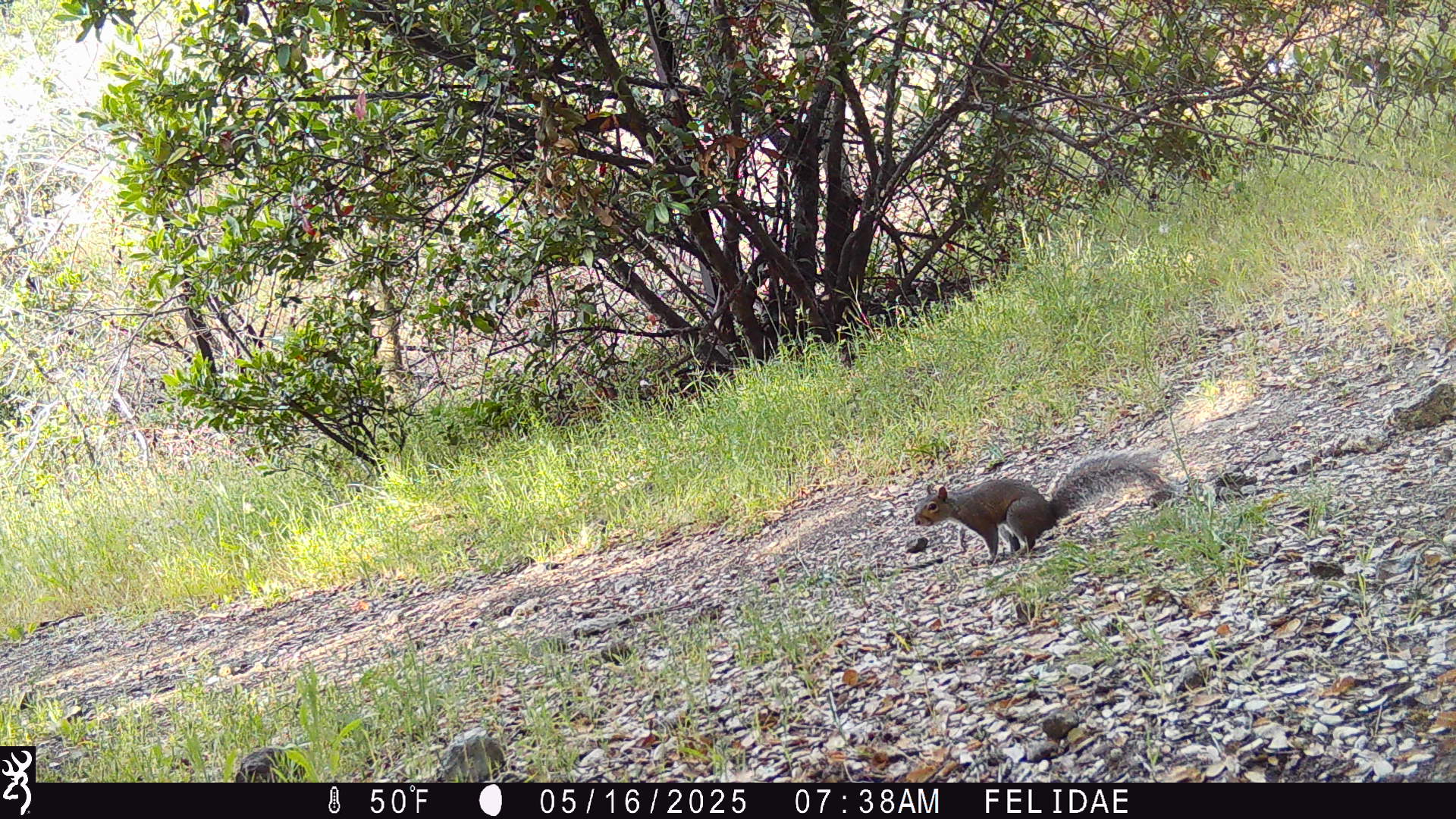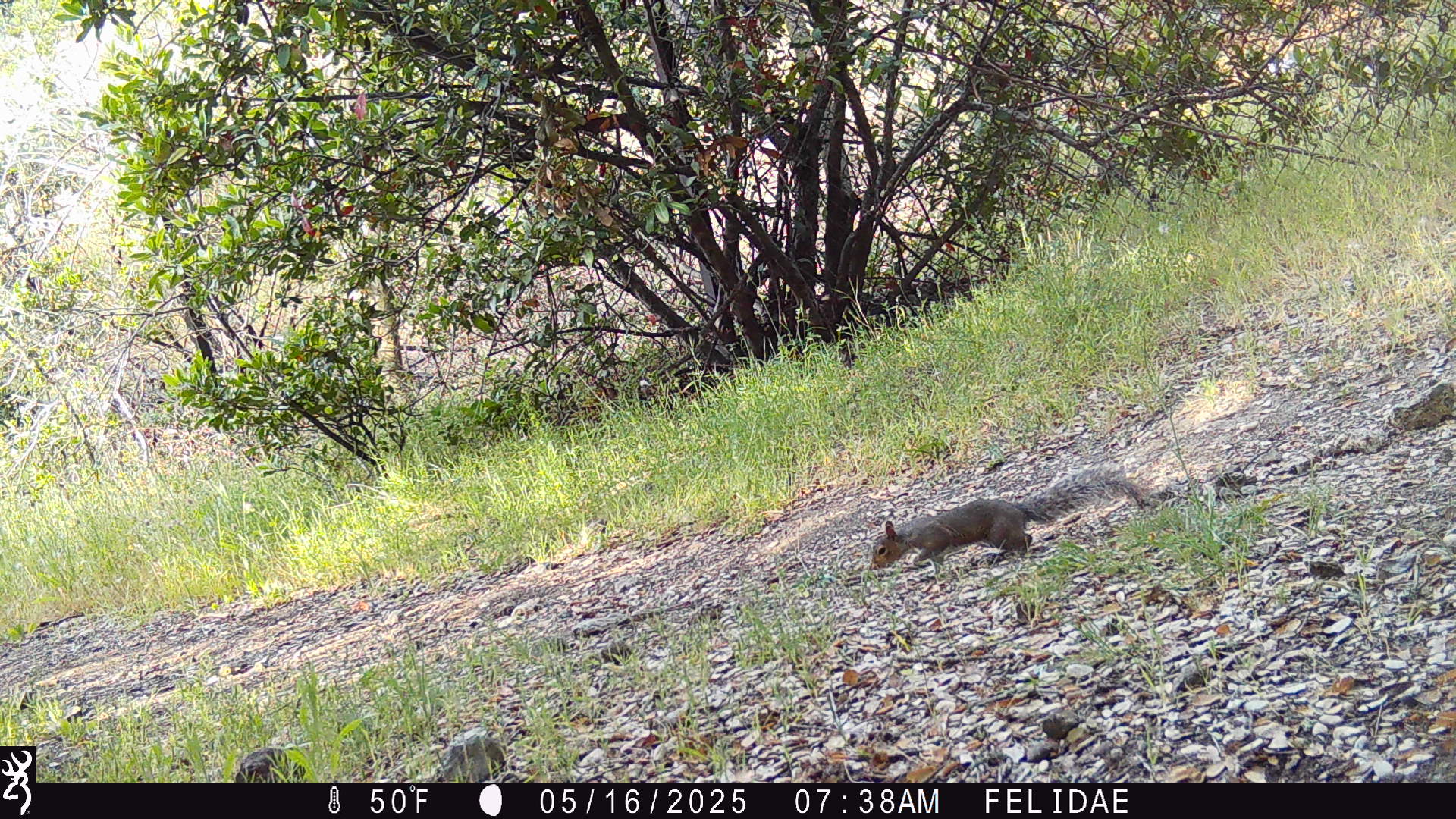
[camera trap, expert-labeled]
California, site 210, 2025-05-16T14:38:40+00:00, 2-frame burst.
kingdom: Animalia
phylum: Chordata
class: Mammalia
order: Rodentia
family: Sciuridae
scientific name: Sciuridae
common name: squirrel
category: unknown squirrel